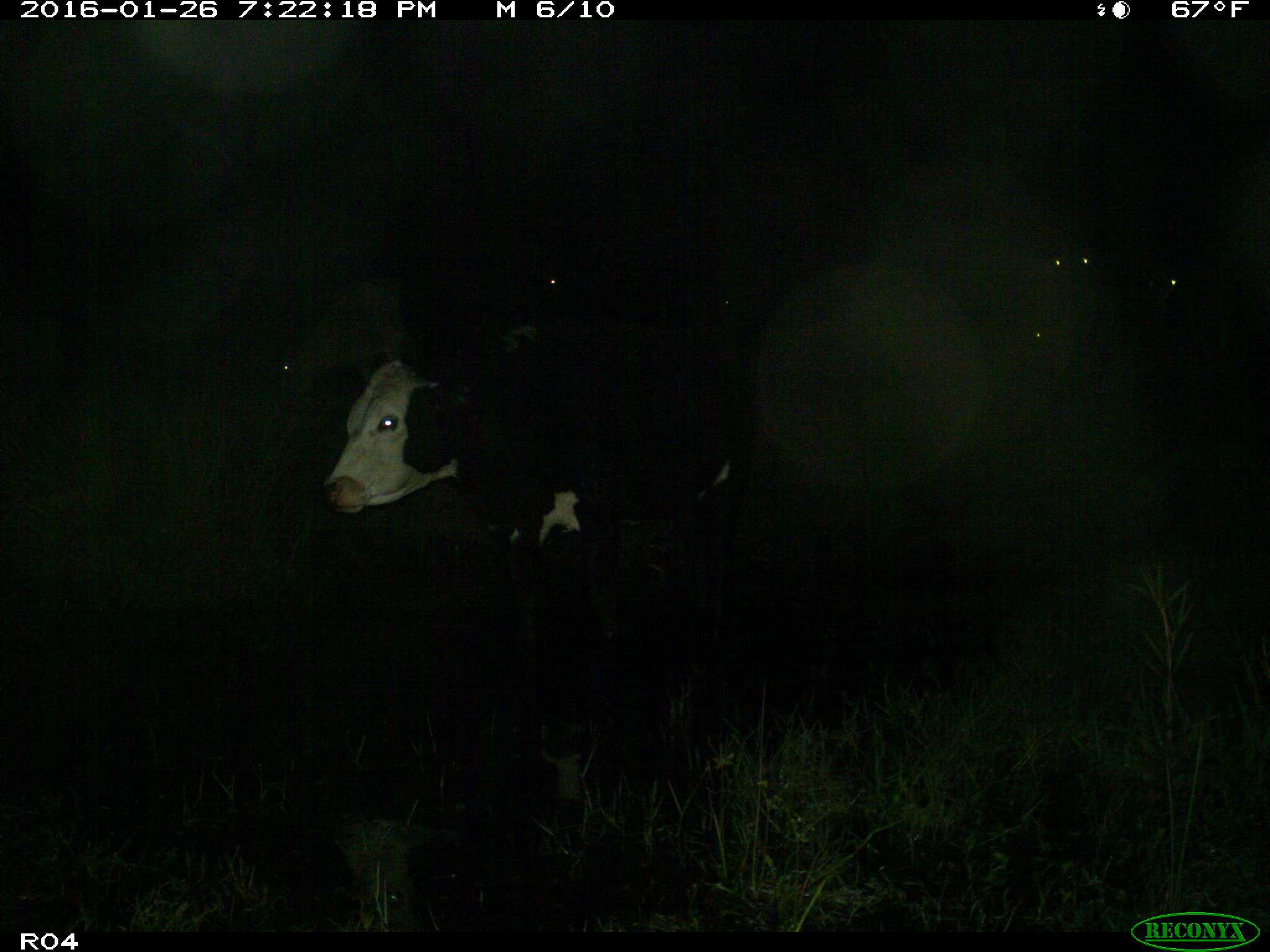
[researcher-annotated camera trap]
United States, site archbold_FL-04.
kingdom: Animalia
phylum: Chordata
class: Mammalia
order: Artiodactyla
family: Bovidae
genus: Bos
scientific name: Bos taurus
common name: domestic cow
Bos taurus (domestic cow).